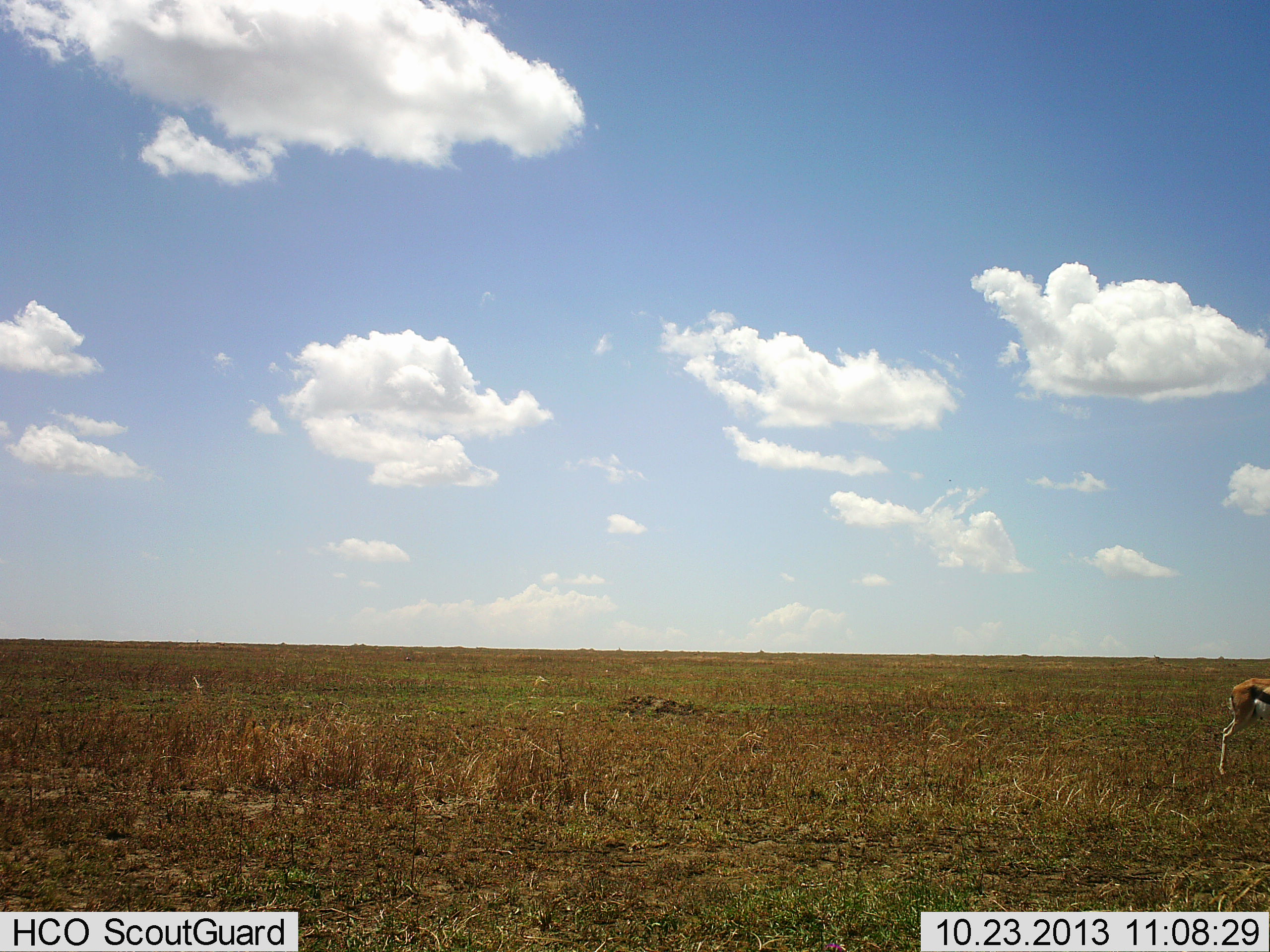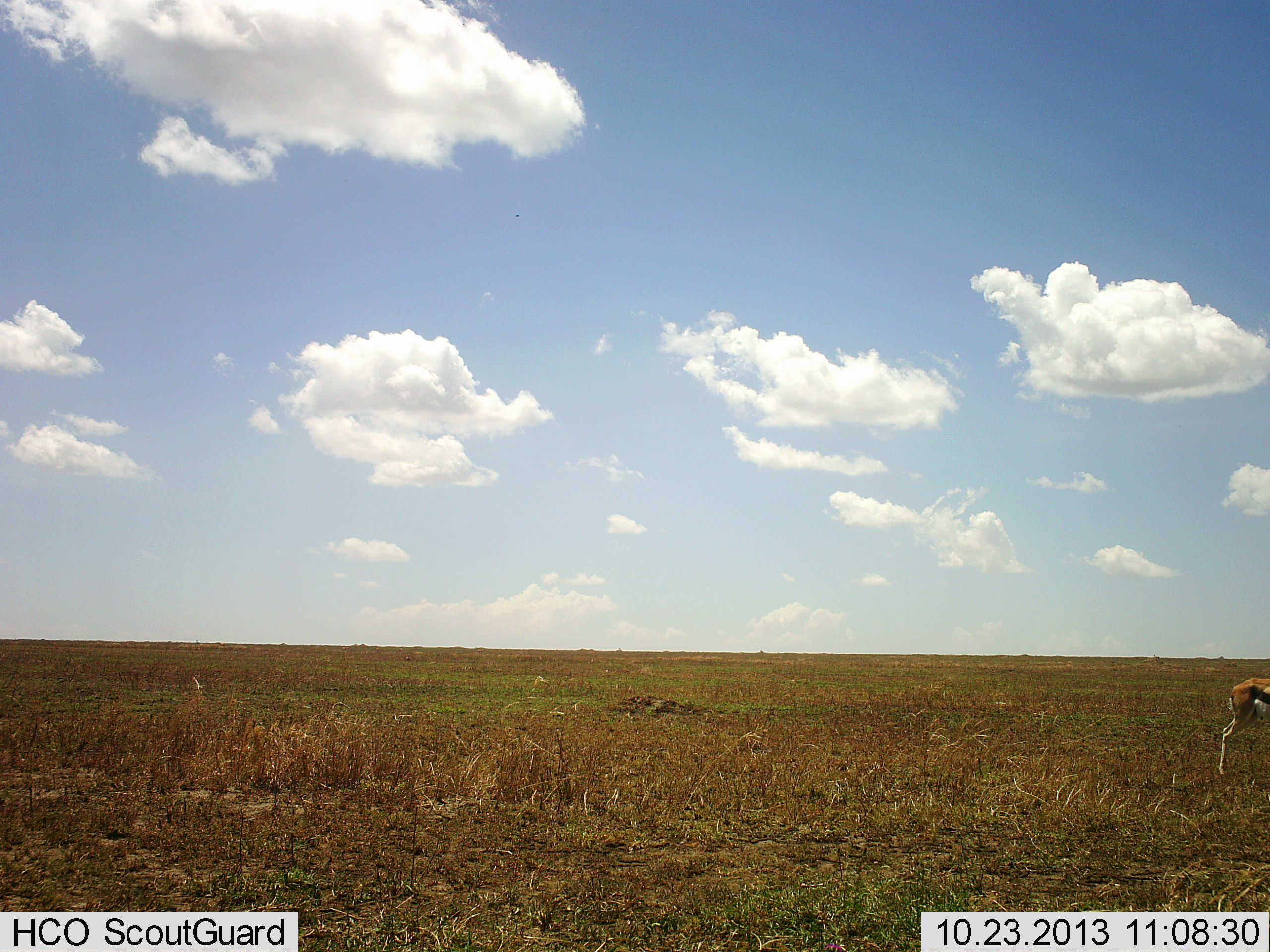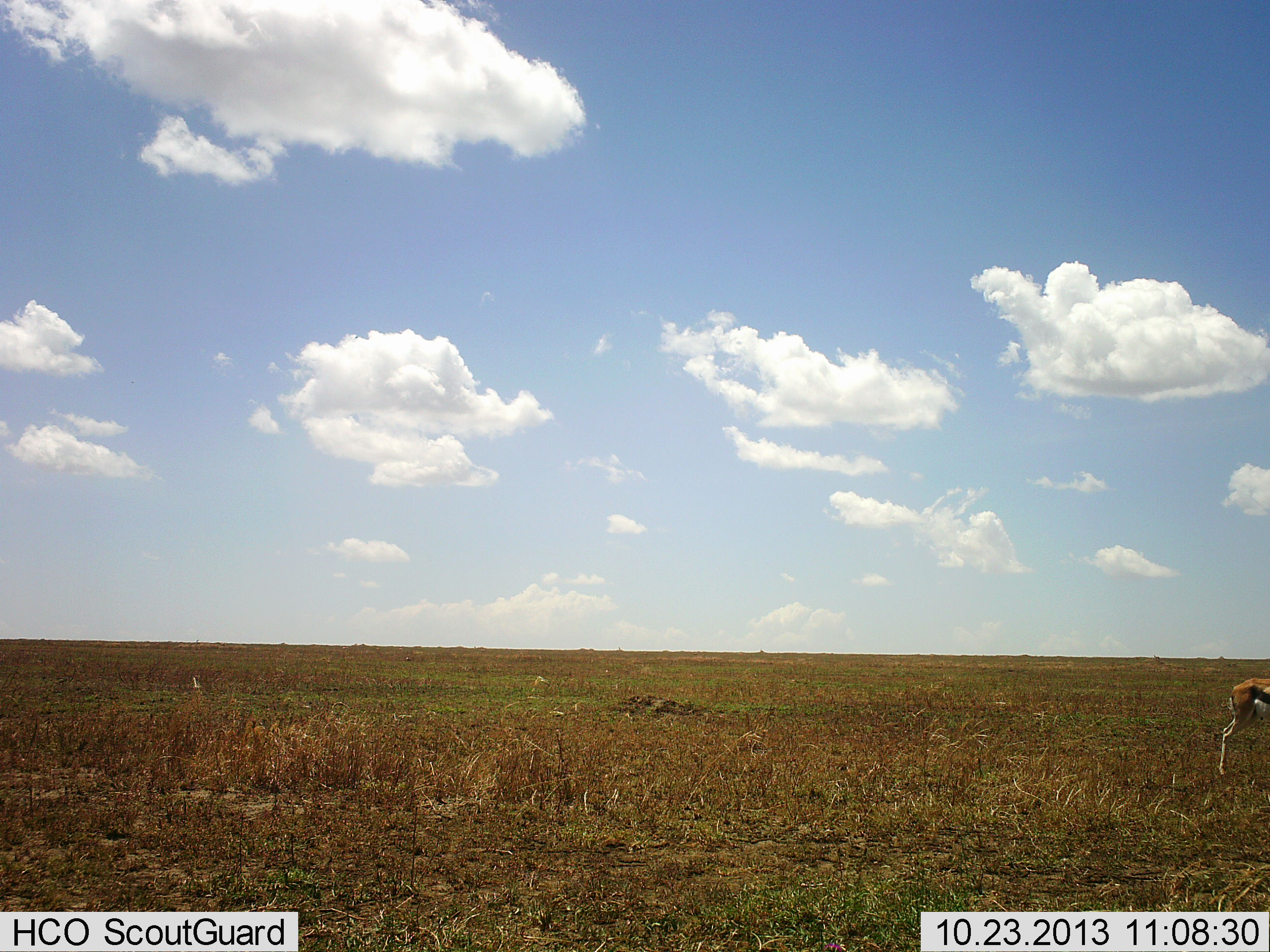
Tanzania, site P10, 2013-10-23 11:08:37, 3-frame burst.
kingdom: Animalia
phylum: Chordata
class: Mammalia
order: Artiodactyla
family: Bovidae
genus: Eudorcas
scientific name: Eudorcas thomsonii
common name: thomson's gazelle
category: gazellethomsons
Gazellethomsons (thomson's gazelle) (Eudorcas thomsonii), count 1. Behavior (volunteer vote fractions): standing 93%, resting 0%, moving 7%, interacting 0%. Young present (vote fraction): 0%. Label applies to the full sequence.